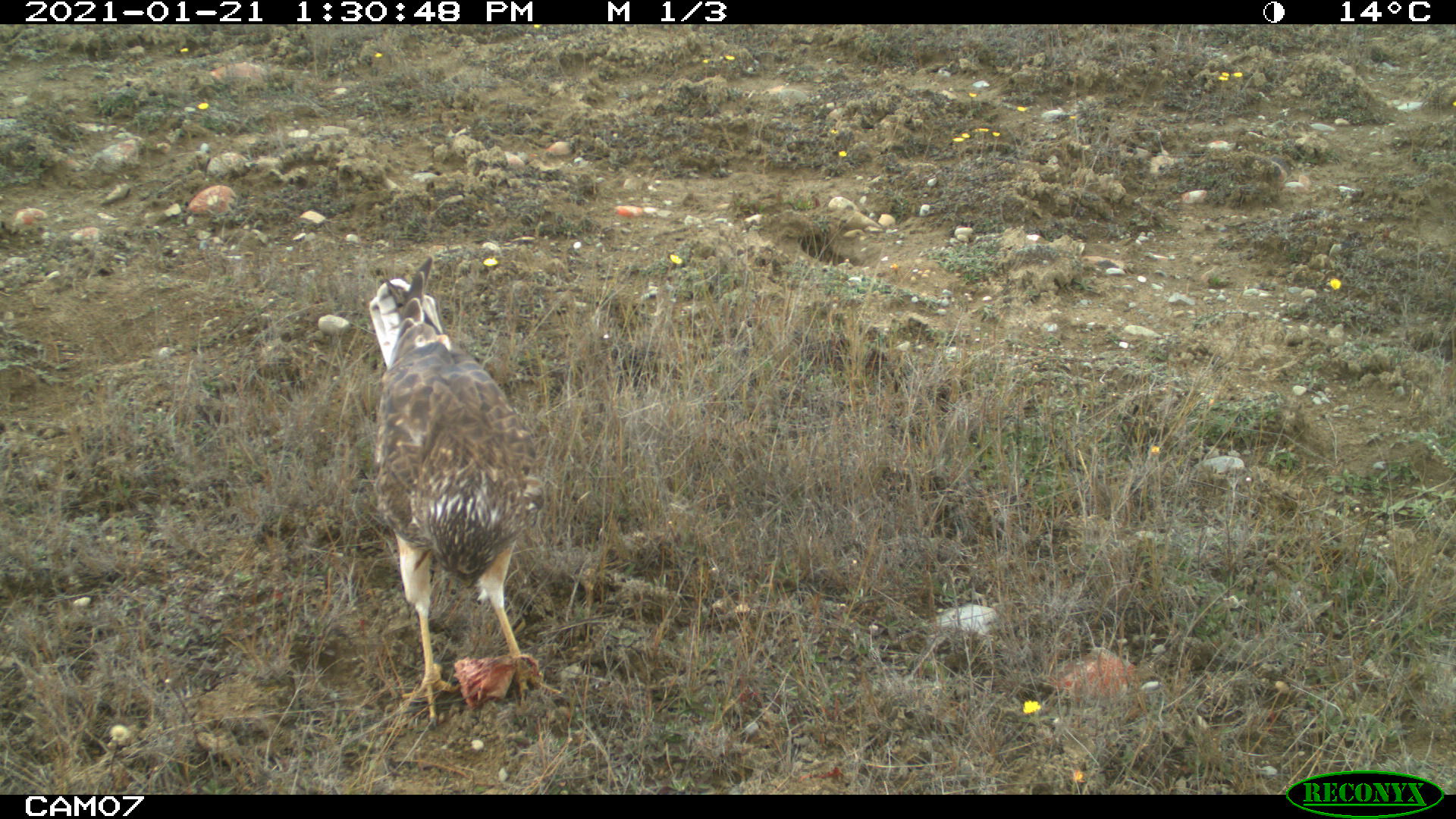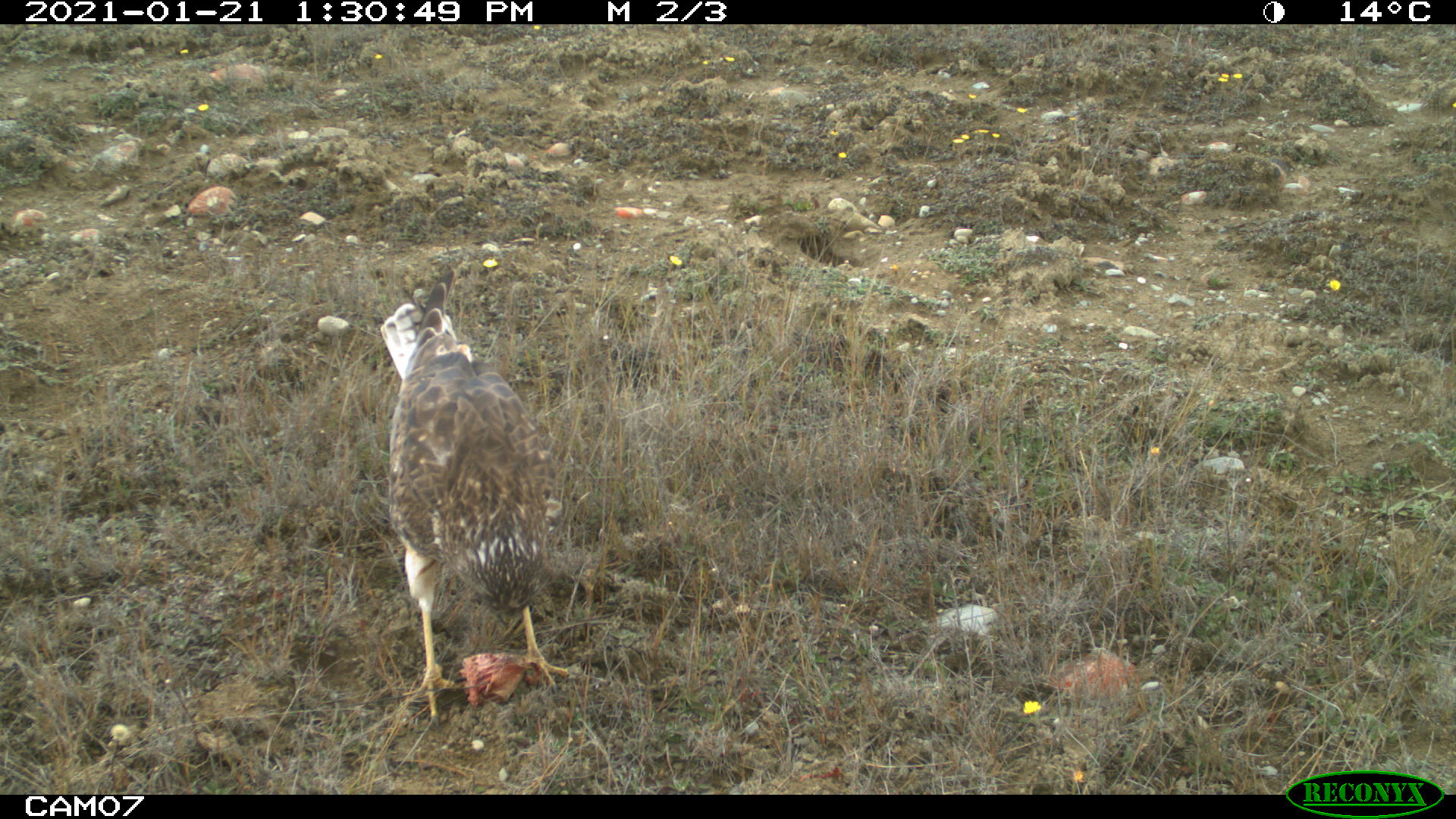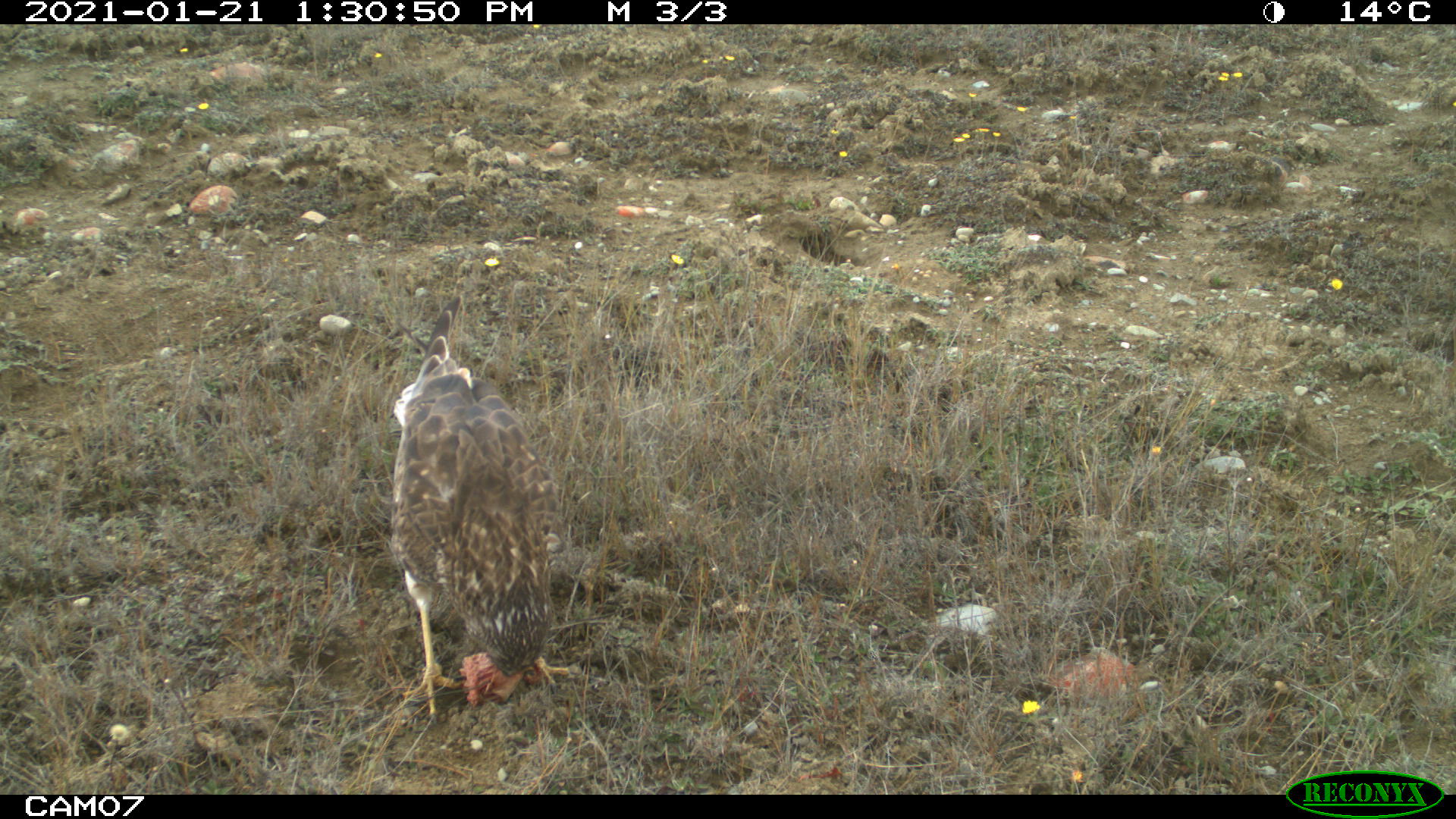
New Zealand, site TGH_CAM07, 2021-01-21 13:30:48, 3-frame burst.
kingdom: Animalia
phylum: Chordata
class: Aves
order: Accipitriformes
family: Accipitridae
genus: Circus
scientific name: Circus approximans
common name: swamp harrier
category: harrier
Harrier (swamp harrier) (Circus approximans).